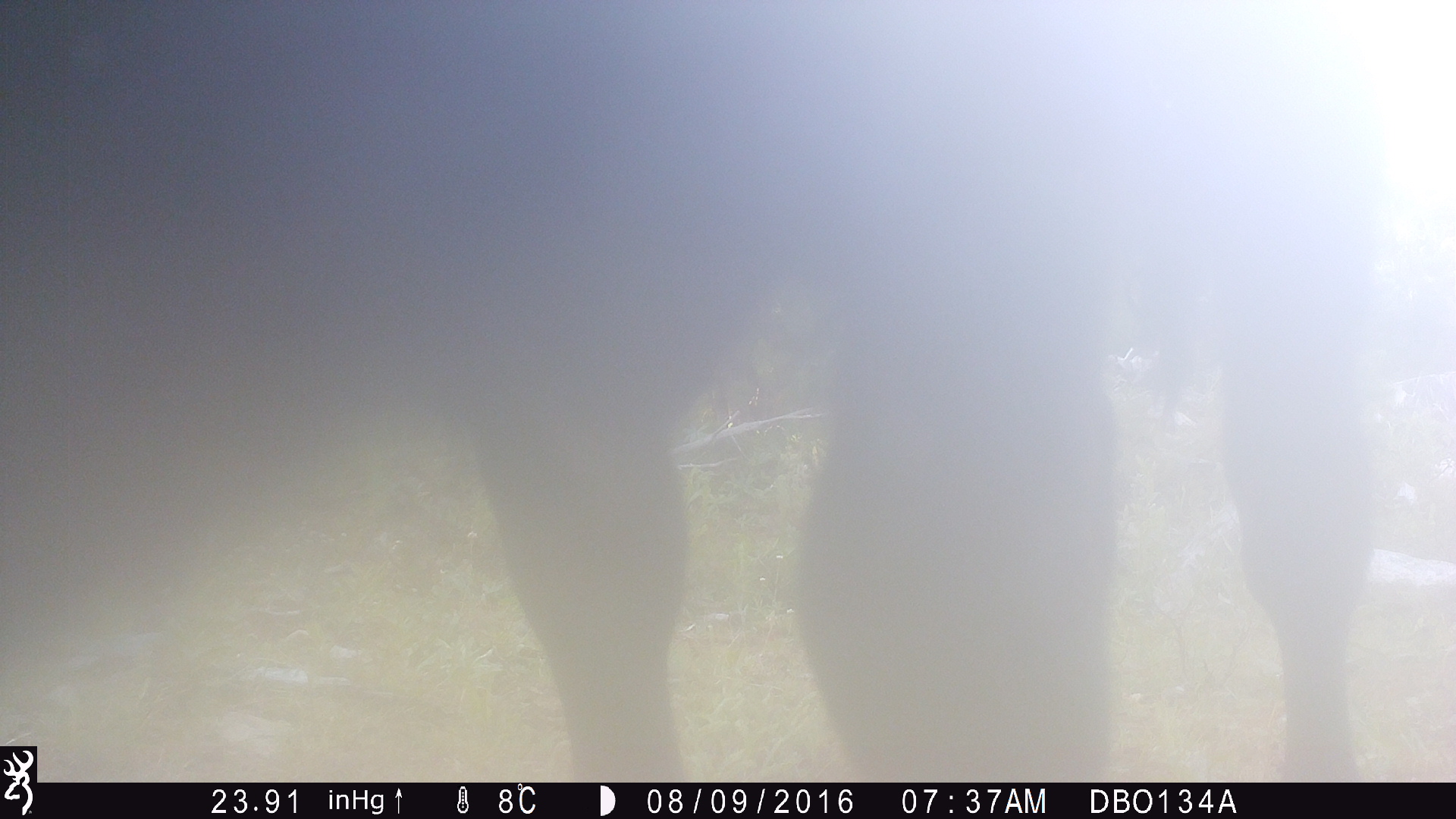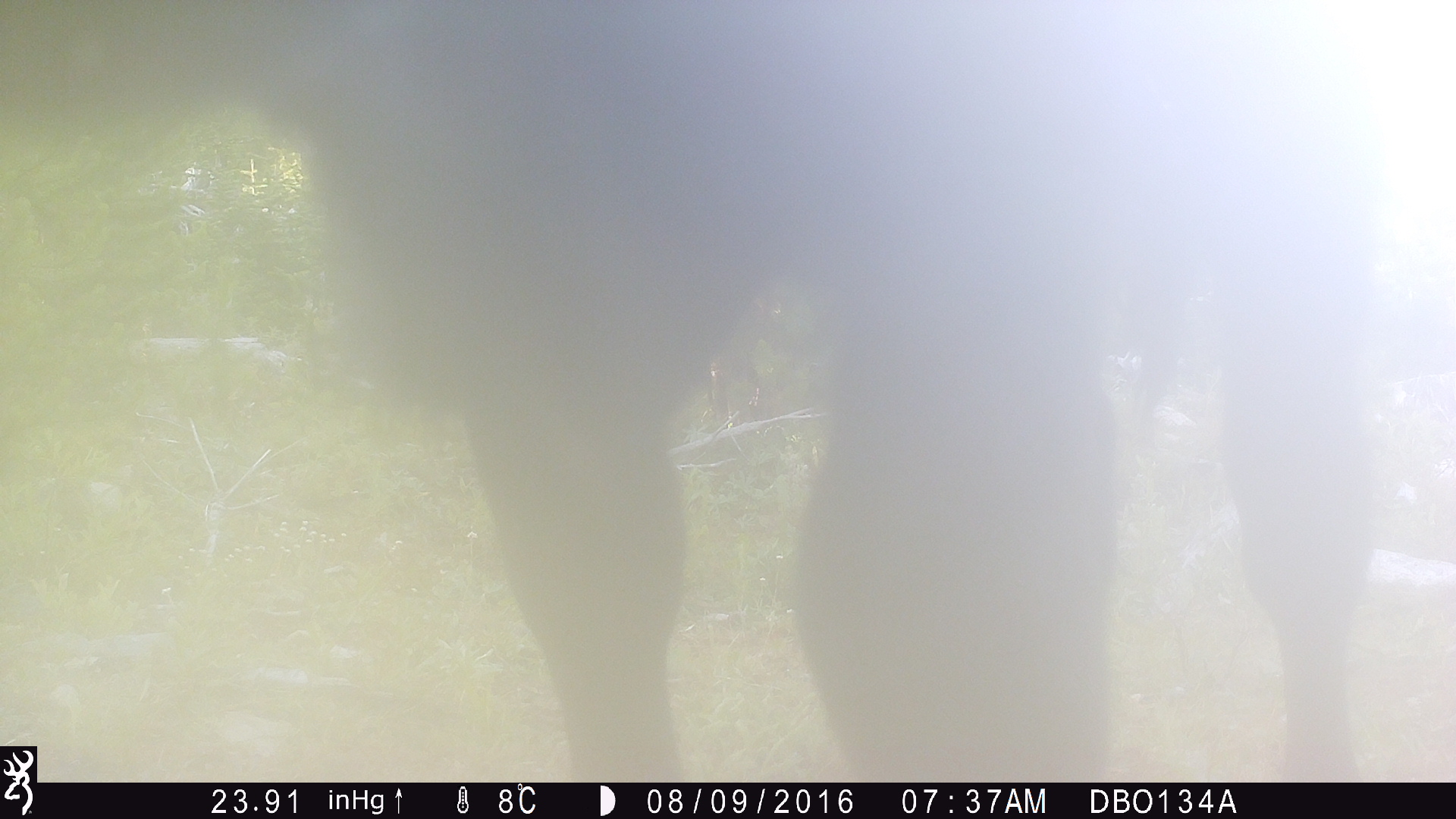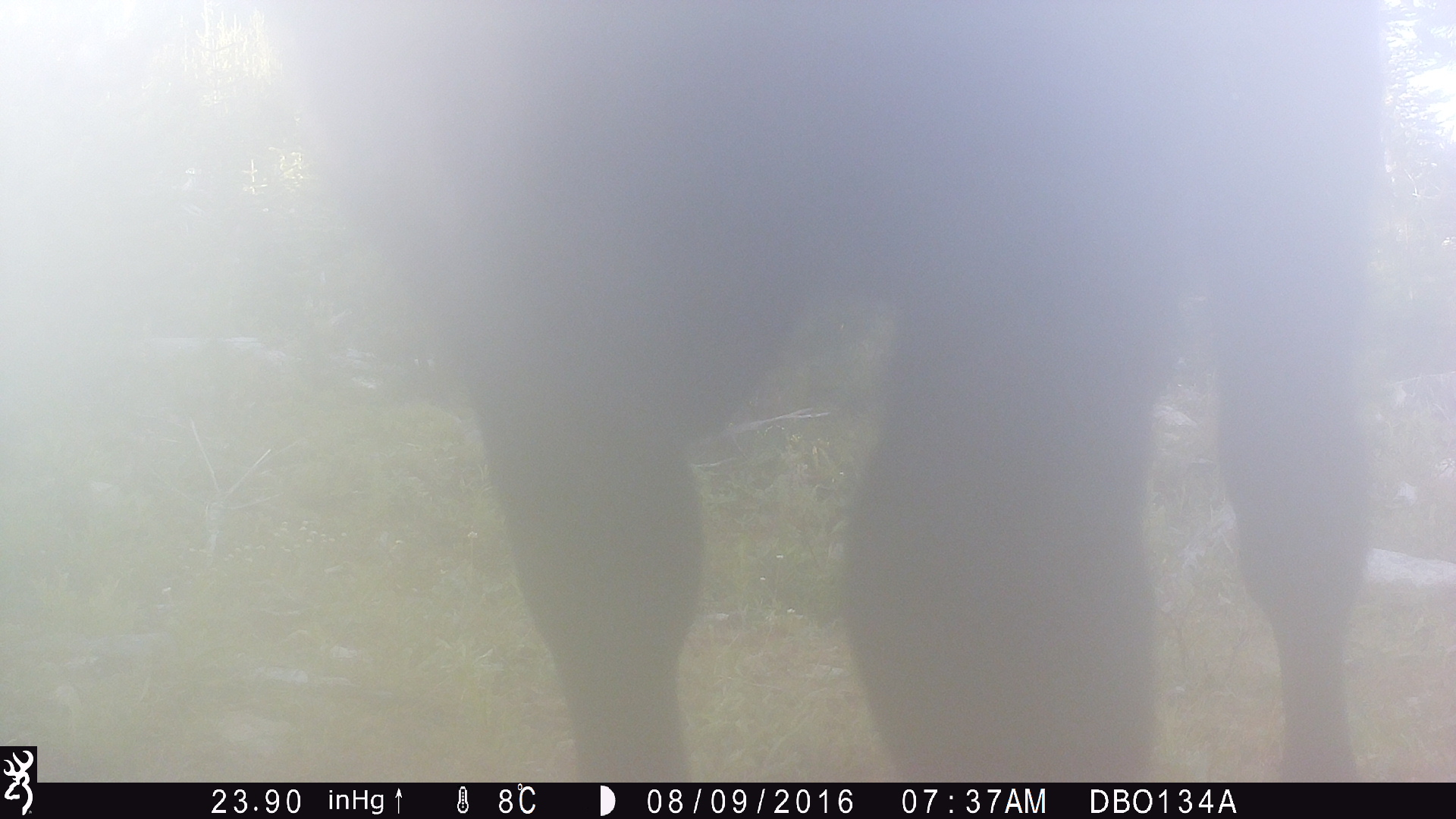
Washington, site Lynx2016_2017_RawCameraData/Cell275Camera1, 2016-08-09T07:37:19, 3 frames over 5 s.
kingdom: Animalia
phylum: Chordata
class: Mammalia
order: Artiodactyla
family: Bovidae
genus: Bos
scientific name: Bos taurus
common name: domestic cattle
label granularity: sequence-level